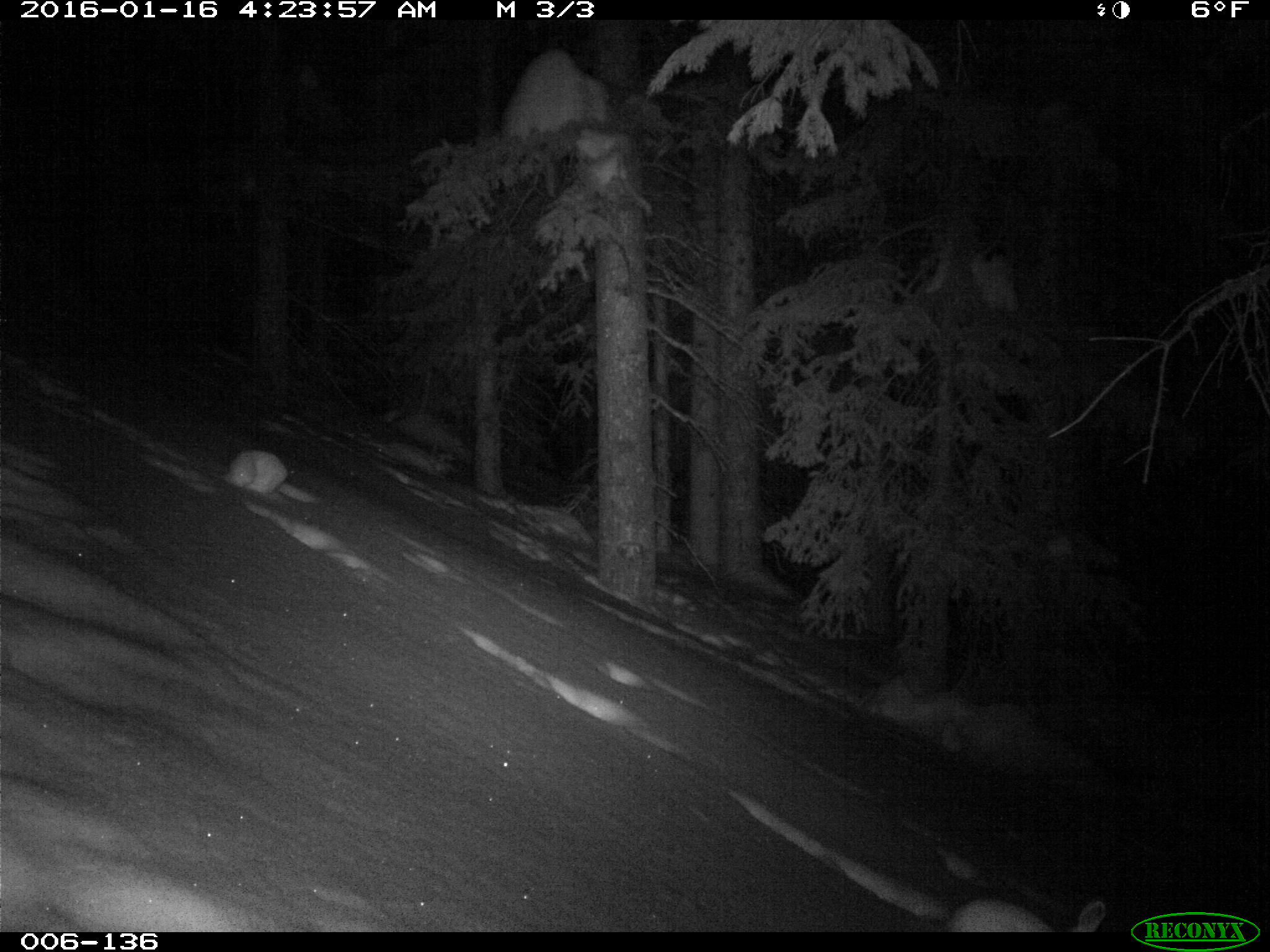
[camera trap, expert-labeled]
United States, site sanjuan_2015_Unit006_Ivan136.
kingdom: Animalia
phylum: Chordata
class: Mammalia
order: Lagomorpha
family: Leporidae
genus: Lepus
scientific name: Lepus americanus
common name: snowshoe hare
Lepus americanus (snowshoe hare).